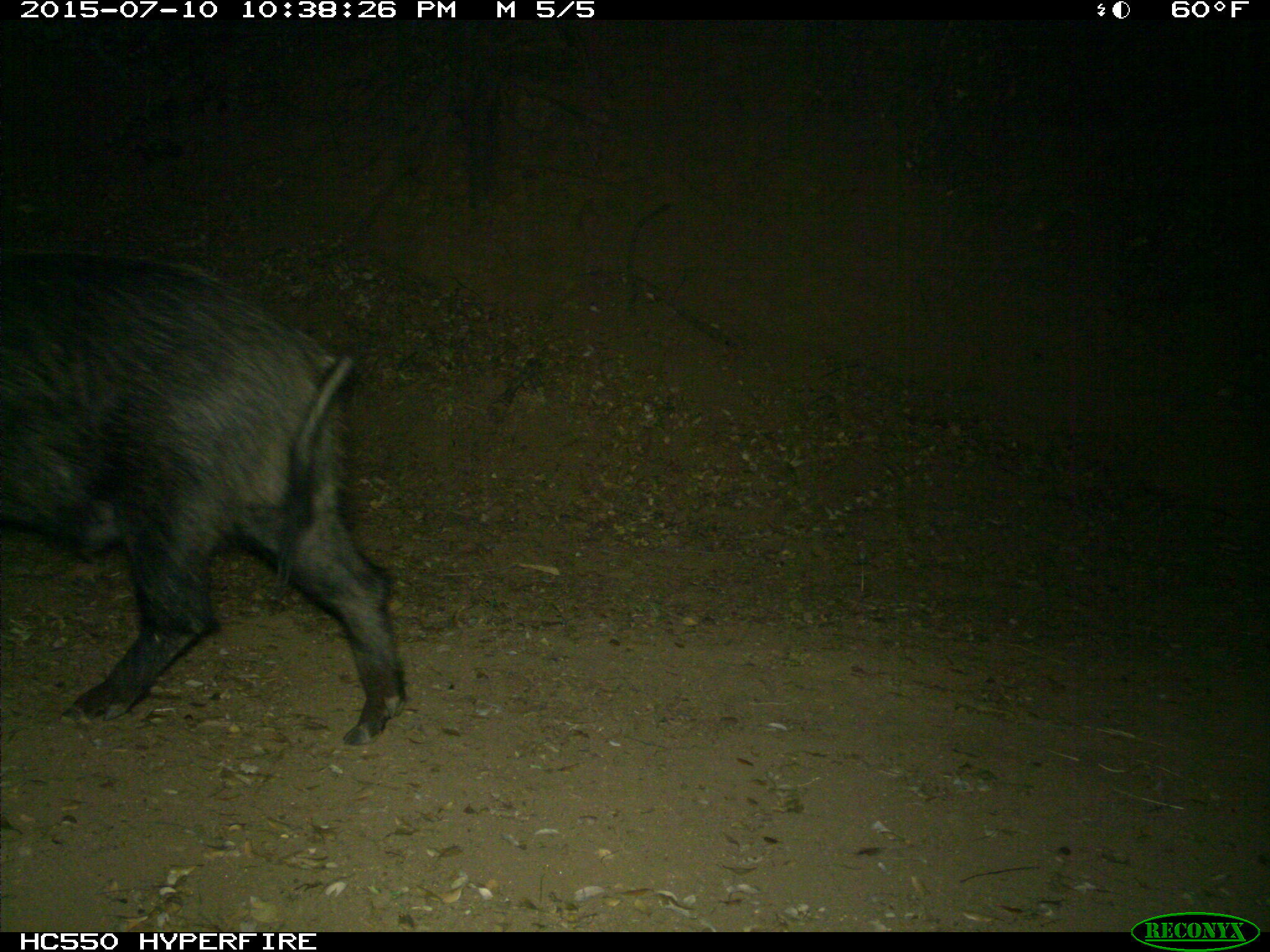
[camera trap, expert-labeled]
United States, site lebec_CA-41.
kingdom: Animalia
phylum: Chordata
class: Mammalia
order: Artiodactyla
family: Suidae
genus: Sus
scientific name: Sus scrofa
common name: wild boar